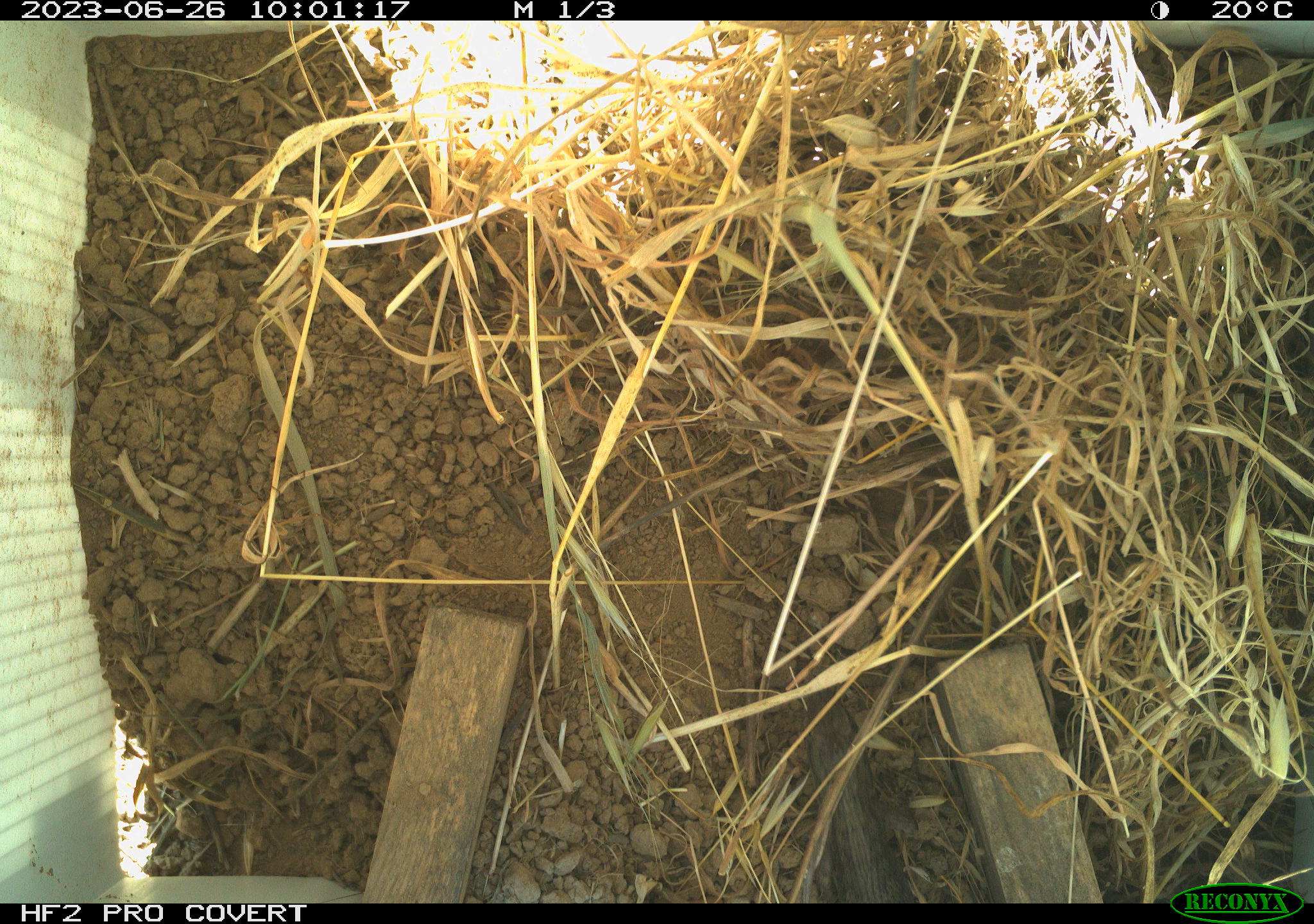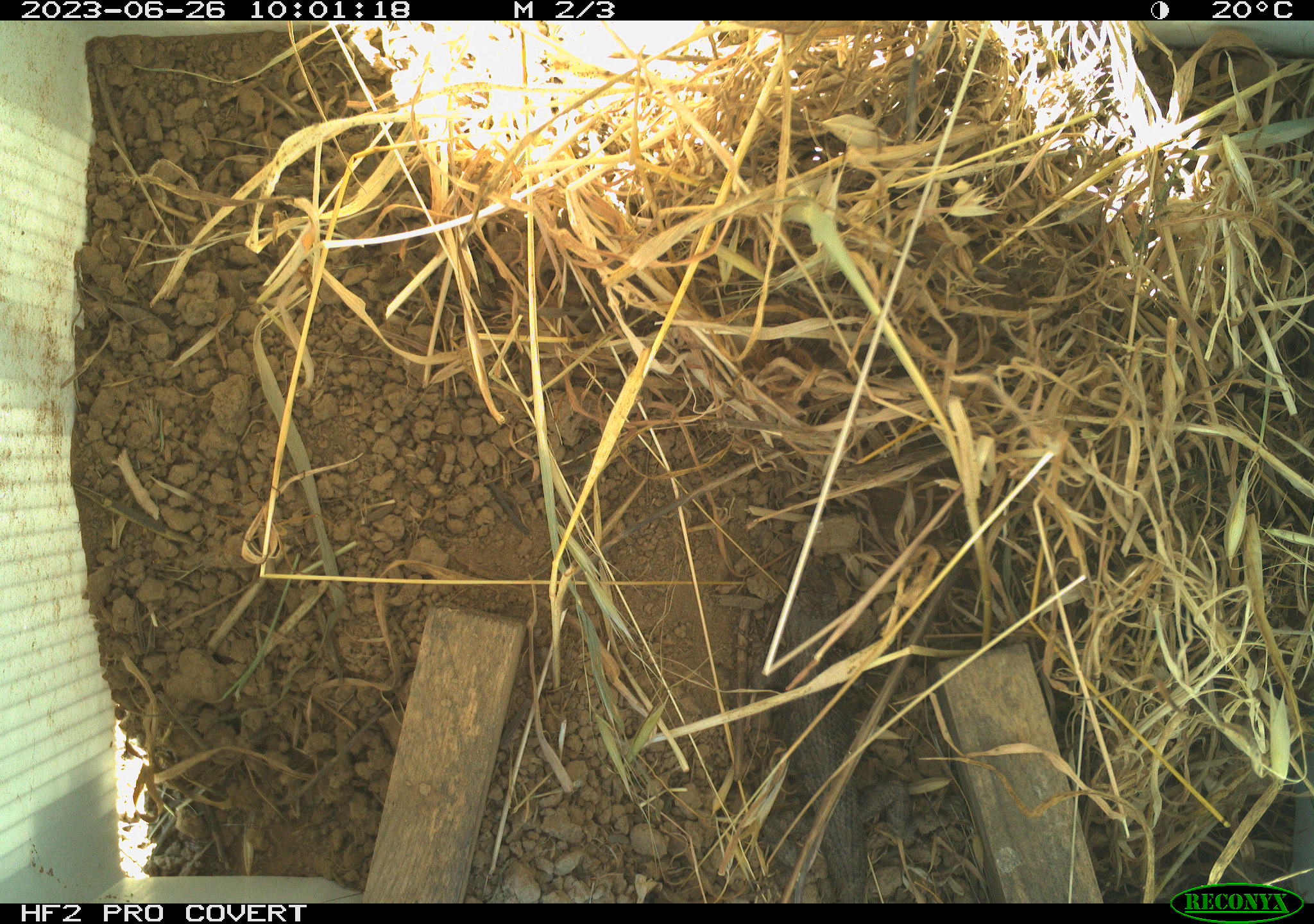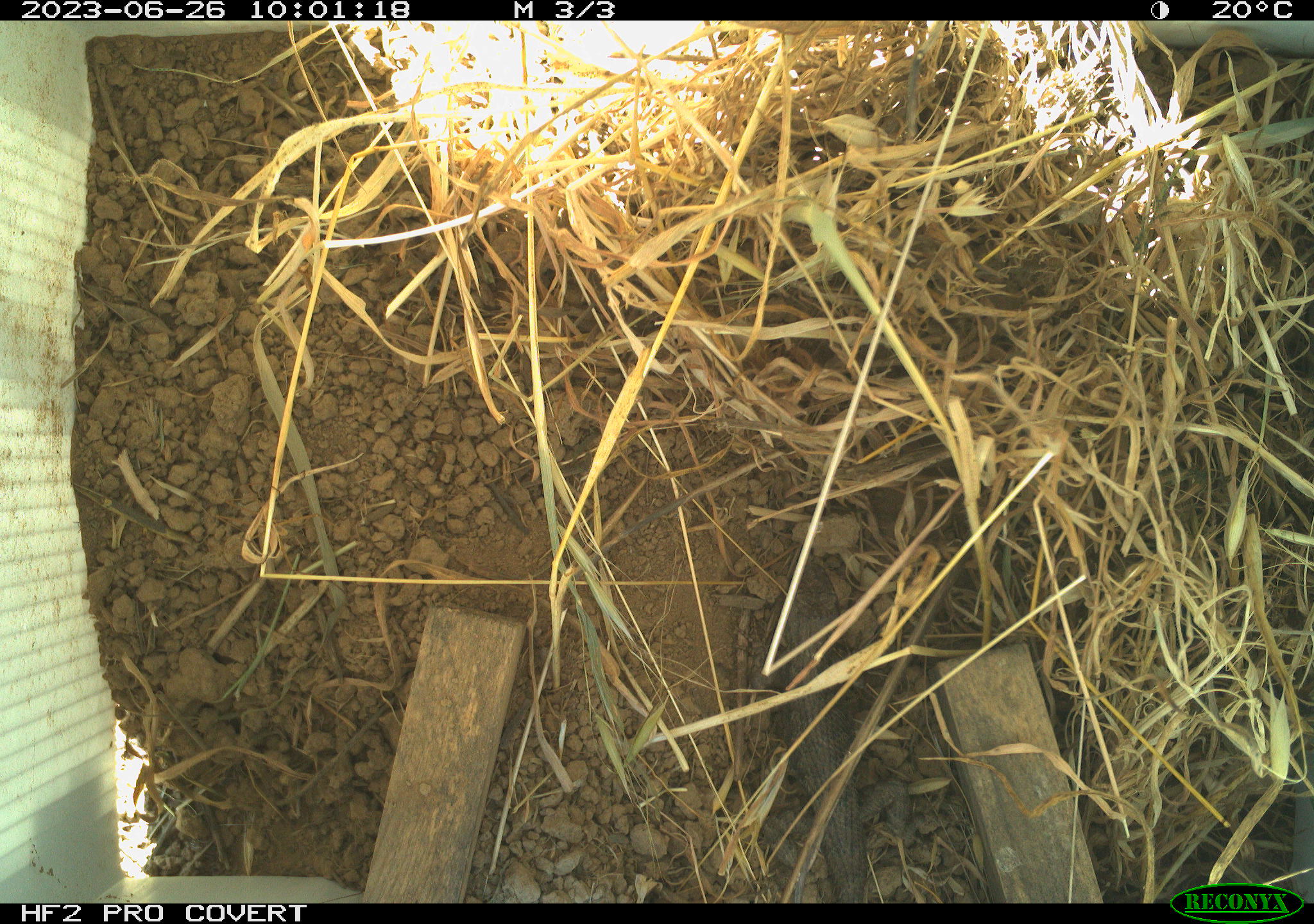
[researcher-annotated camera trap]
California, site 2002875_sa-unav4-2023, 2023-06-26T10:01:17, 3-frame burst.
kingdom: Animalia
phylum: Chordata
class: Reptilia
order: Squamata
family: Phrynosomatidae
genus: Sceloporus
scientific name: Sceloporus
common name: spiny lizards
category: sceloporus species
Sceloporus species (spiny lizards) (Sceloporus).